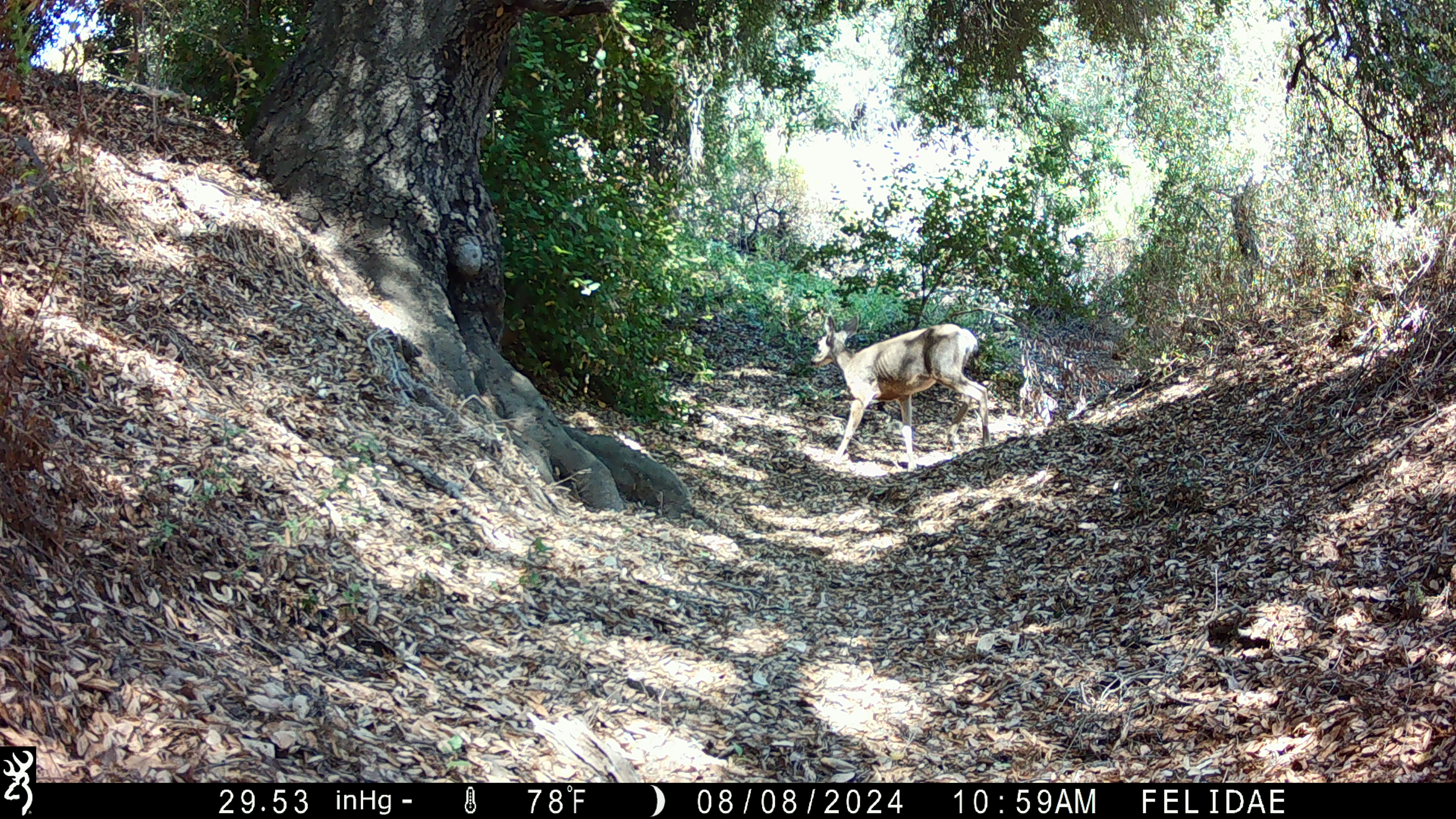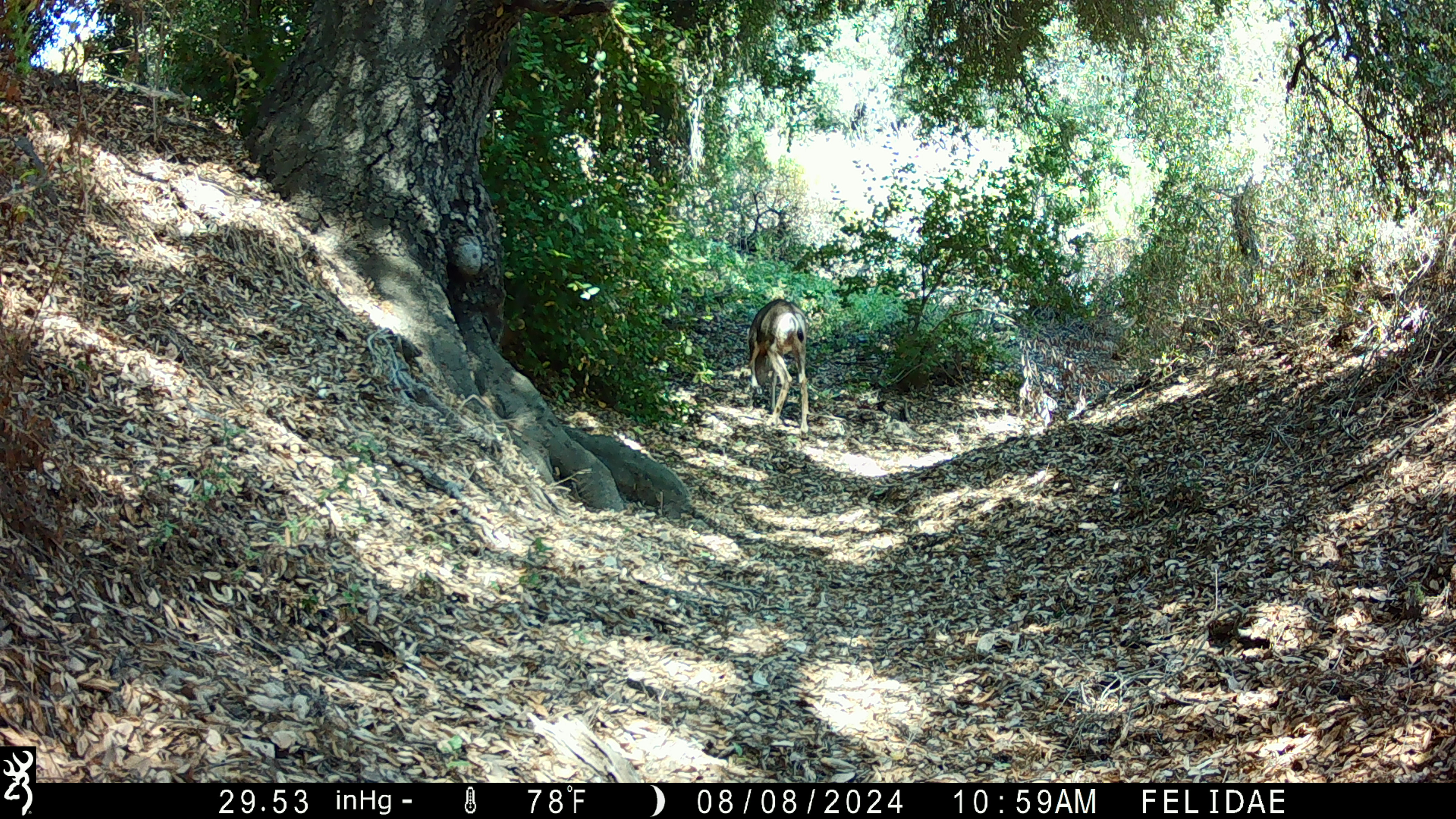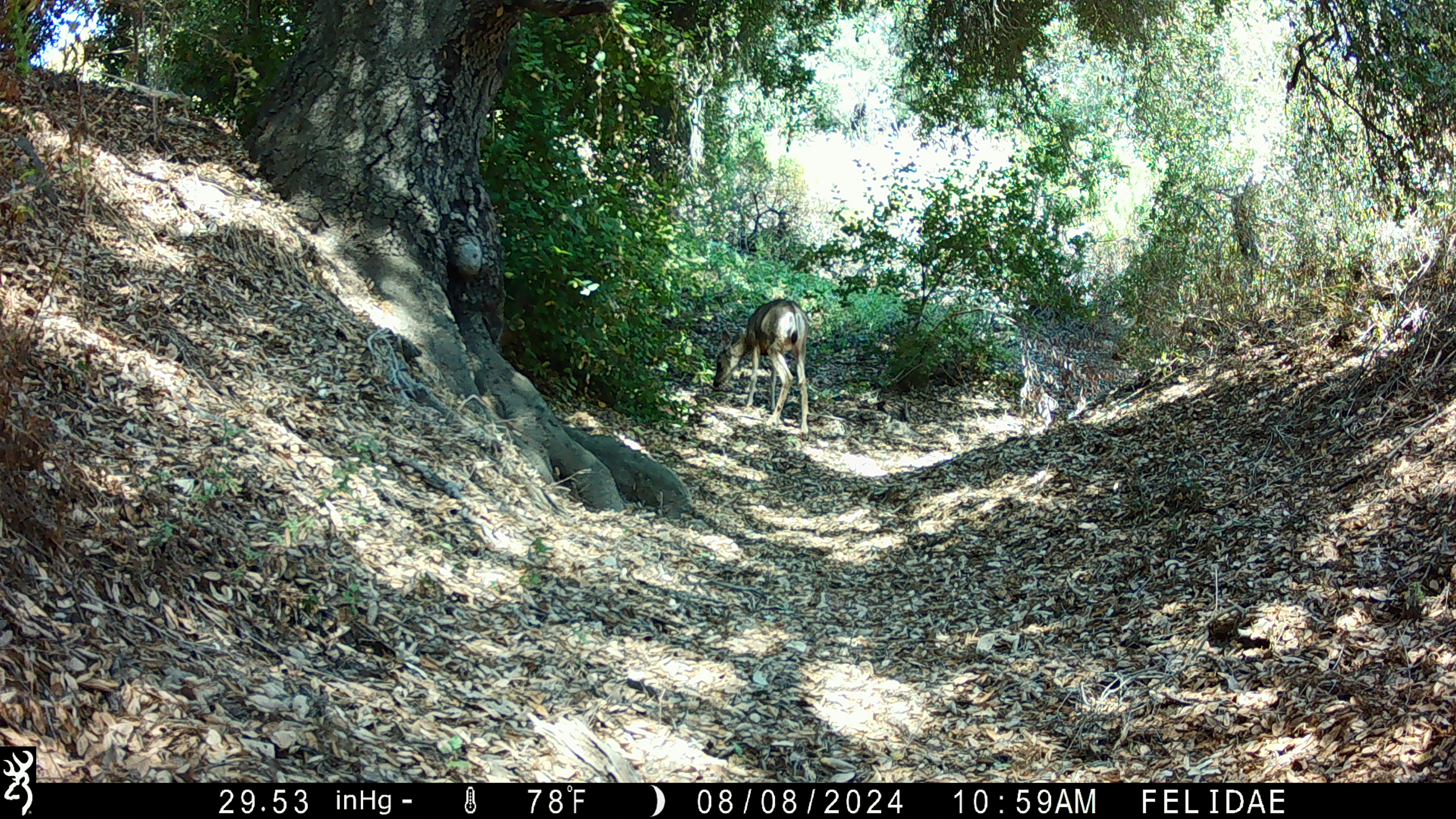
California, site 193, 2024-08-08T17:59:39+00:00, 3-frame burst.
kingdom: Animalia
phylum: Chordata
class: Mammalia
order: Artiodactyla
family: Cervidae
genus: Odocoileus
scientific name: Odocoileus hemionus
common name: mule deer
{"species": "mule deer (Odocoileus hemionus)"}